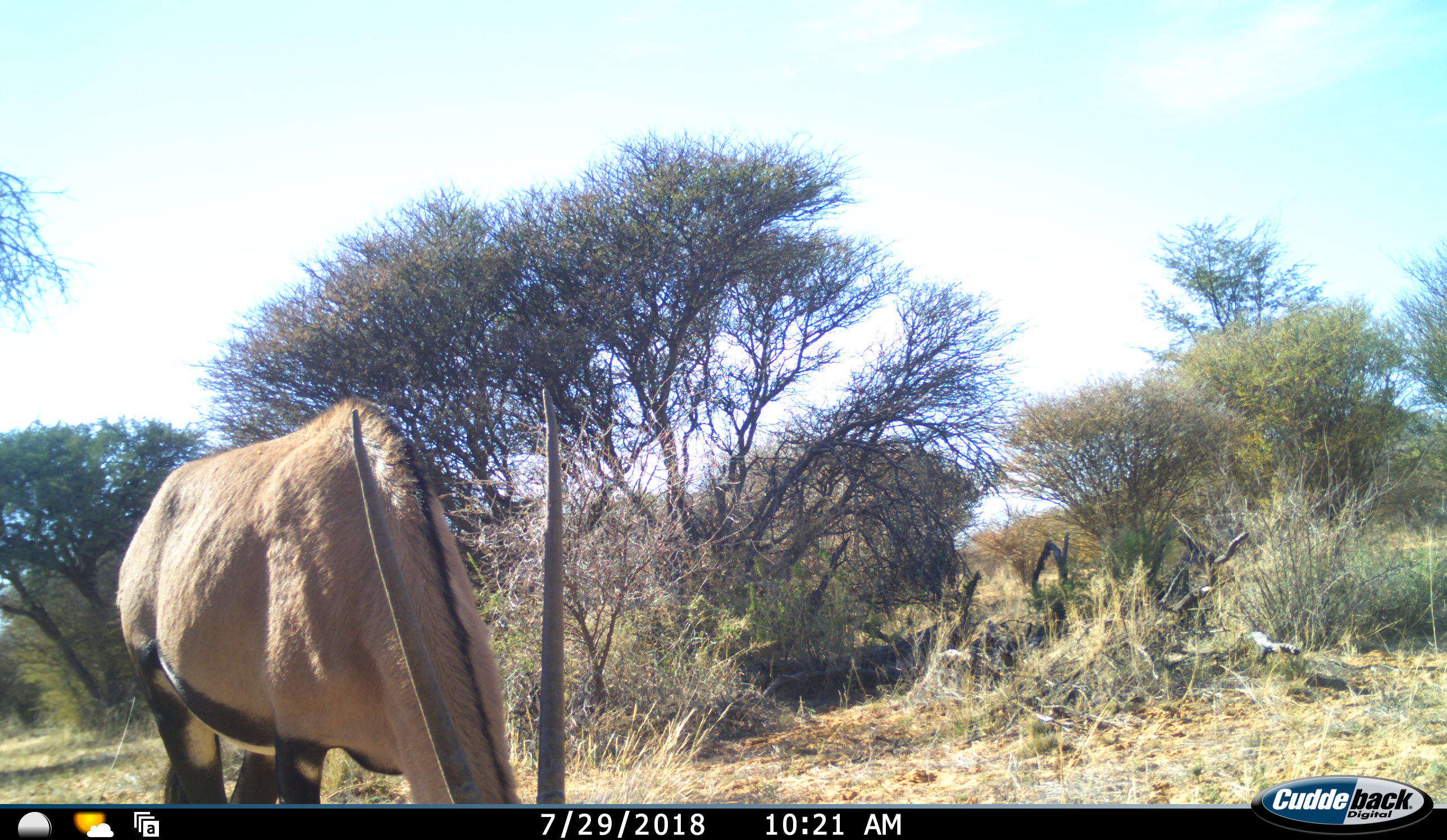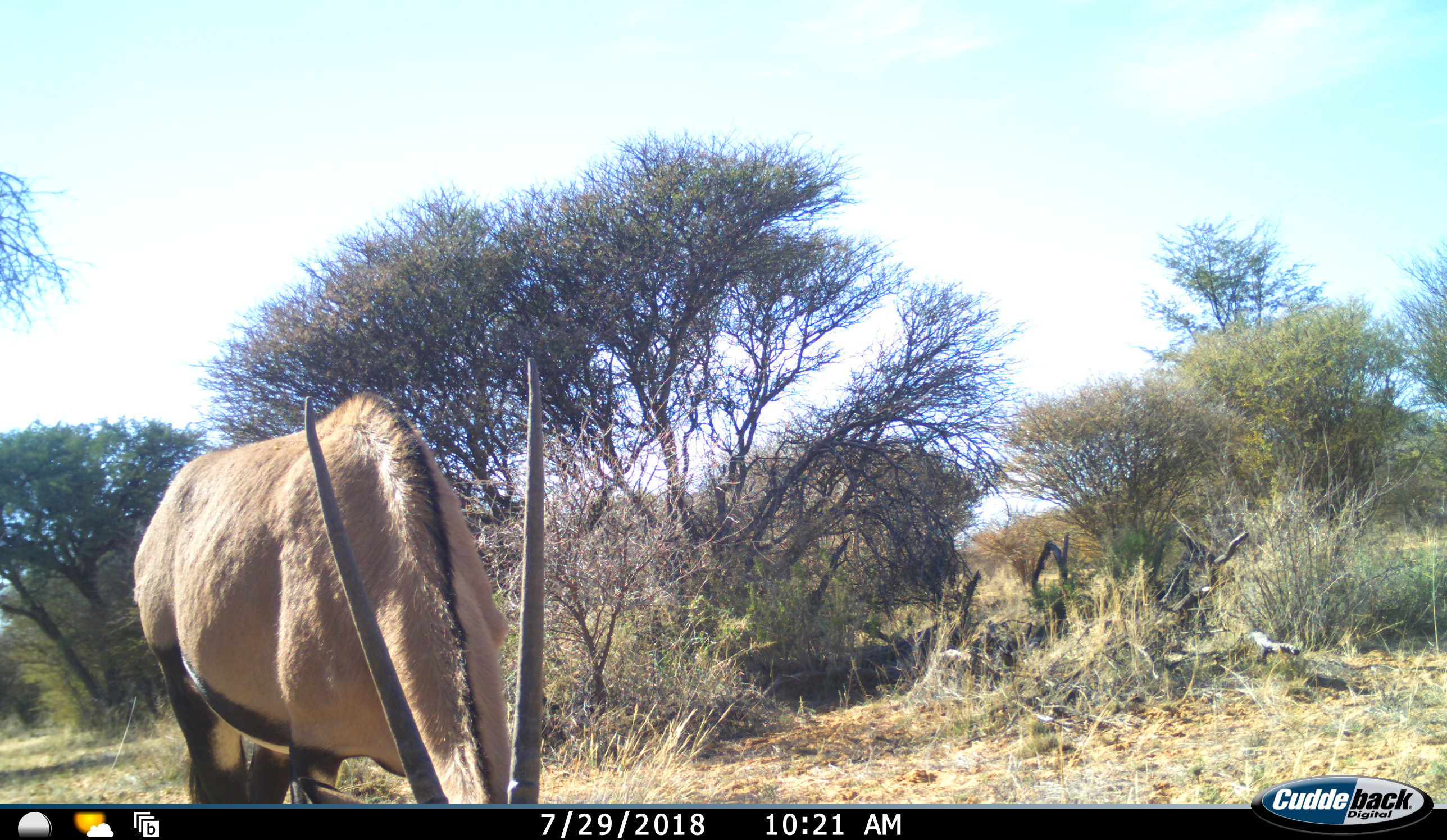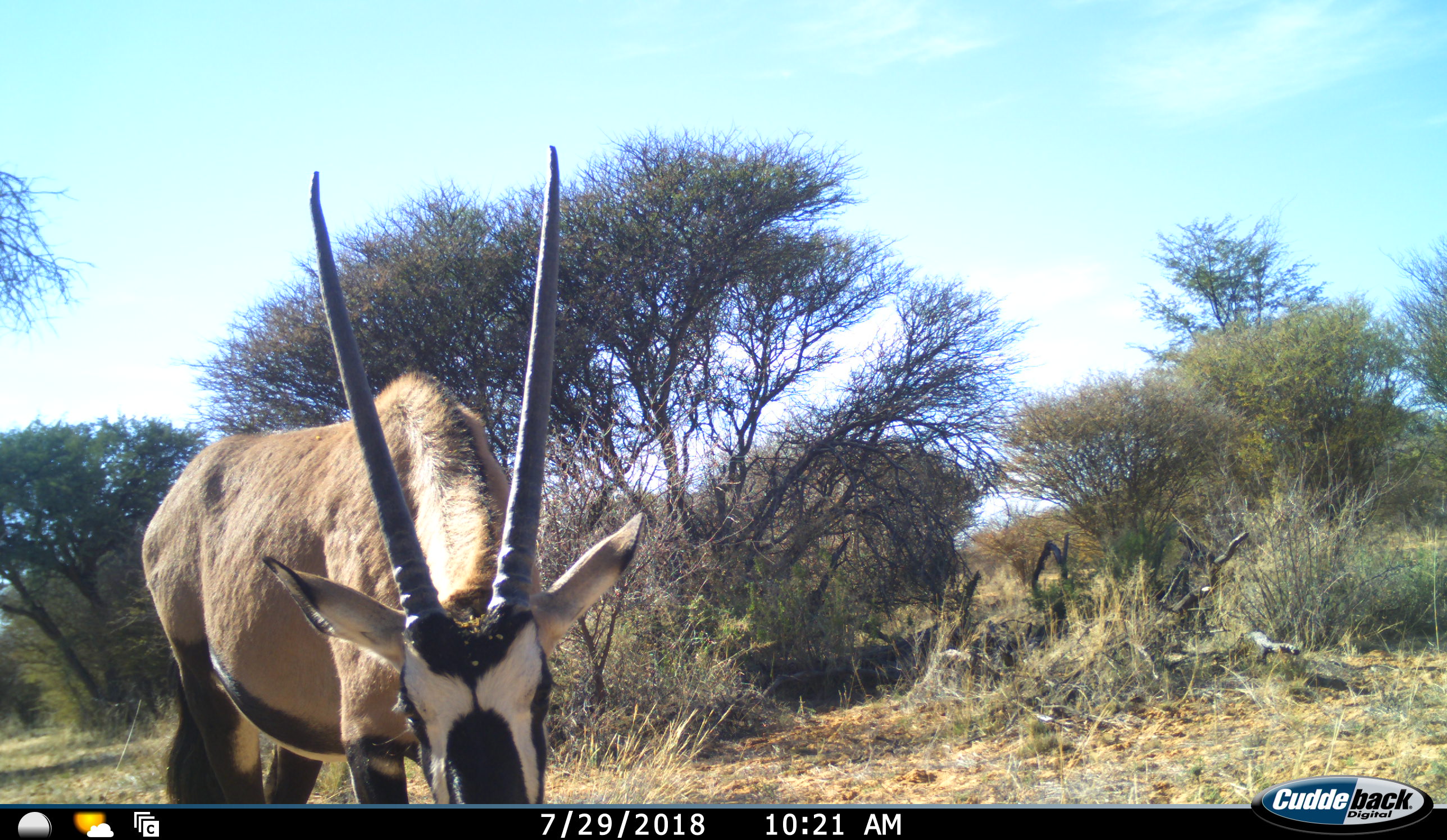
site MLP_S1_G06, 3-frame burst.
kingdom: Animalia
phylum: Chordata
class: Mammalia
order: Artiodactyla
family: Bovidae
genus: Oryx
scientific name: Oryx gazella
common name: gemsbok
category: oryx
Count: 1.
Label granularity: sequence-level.